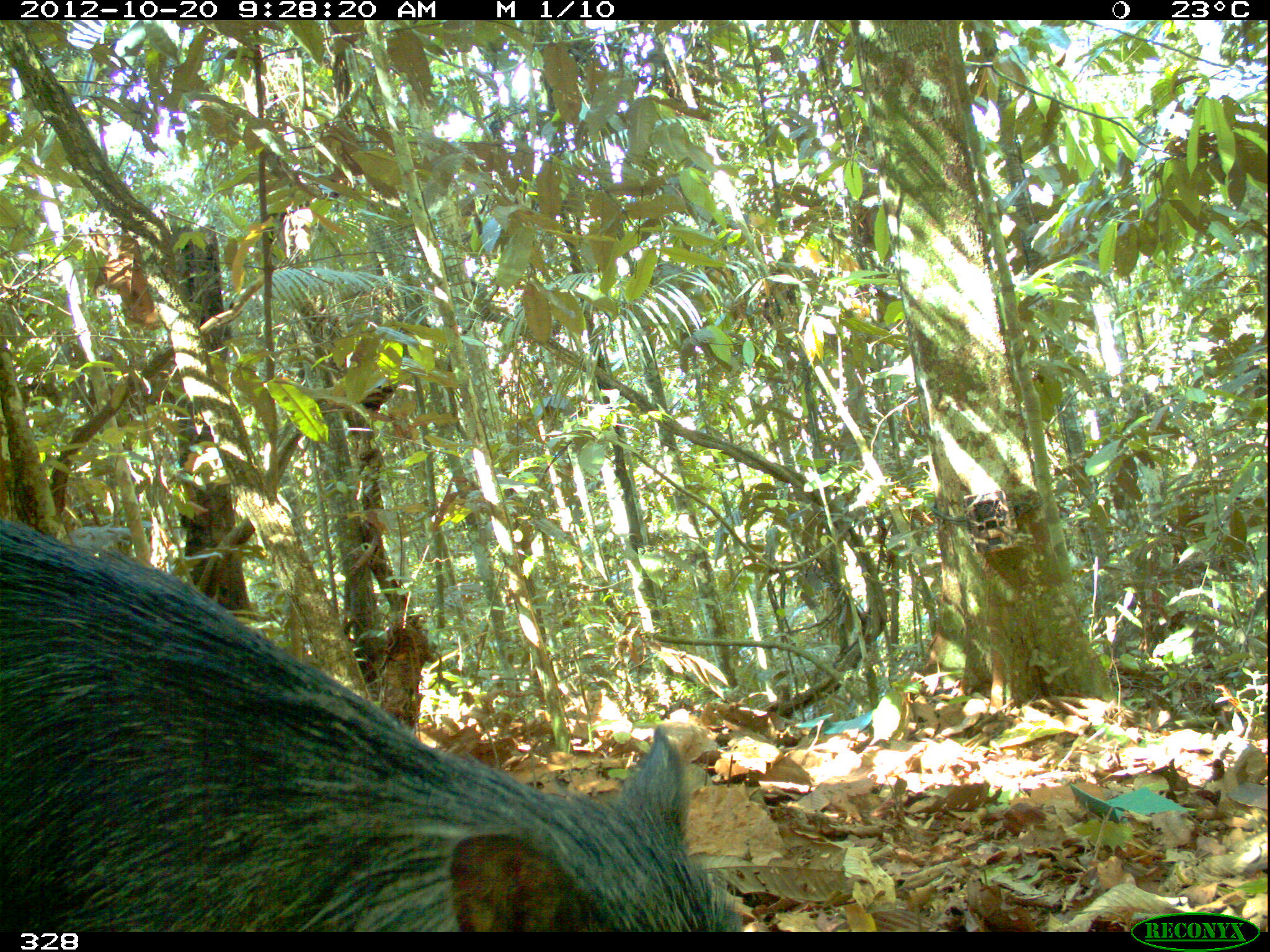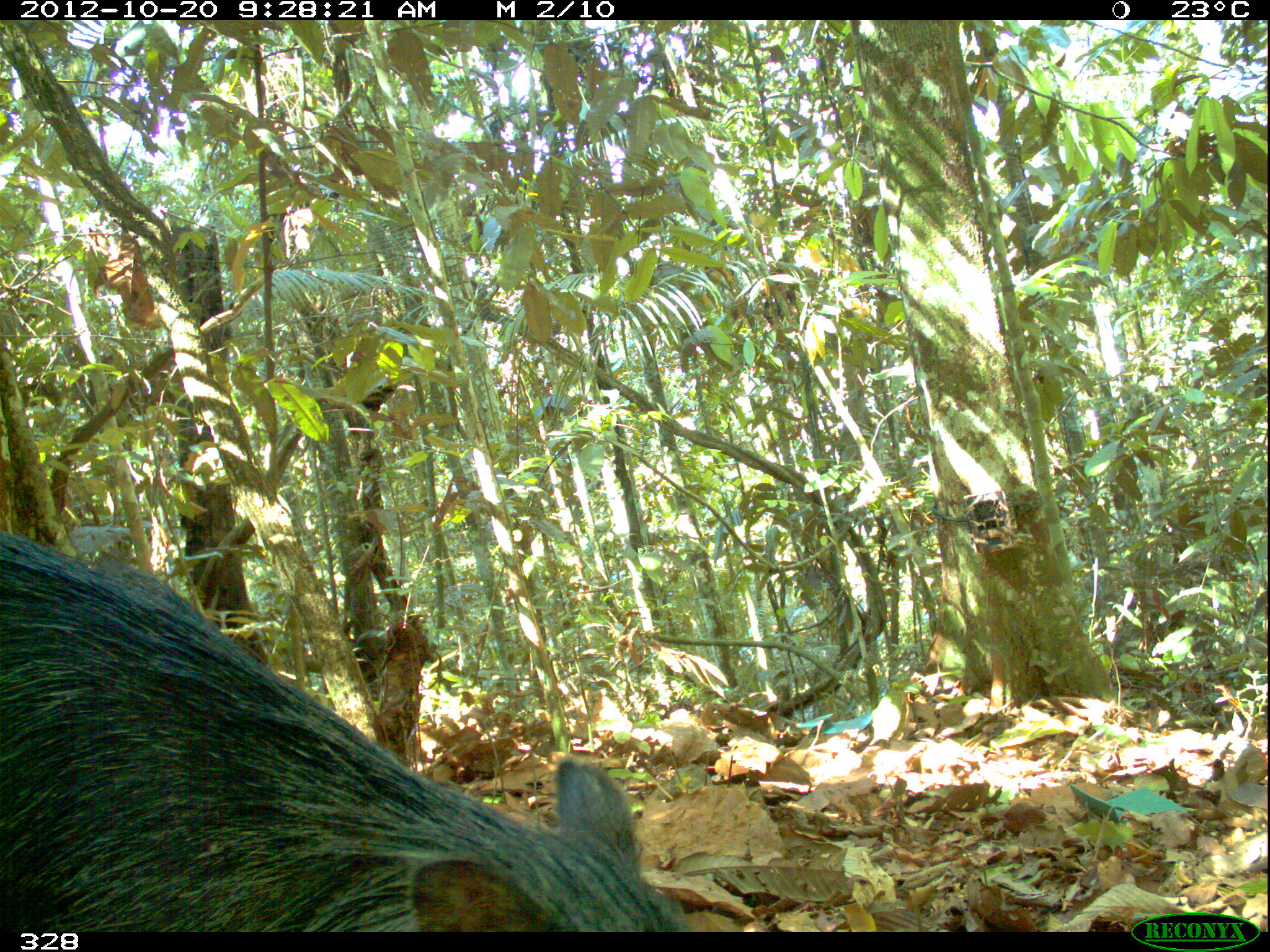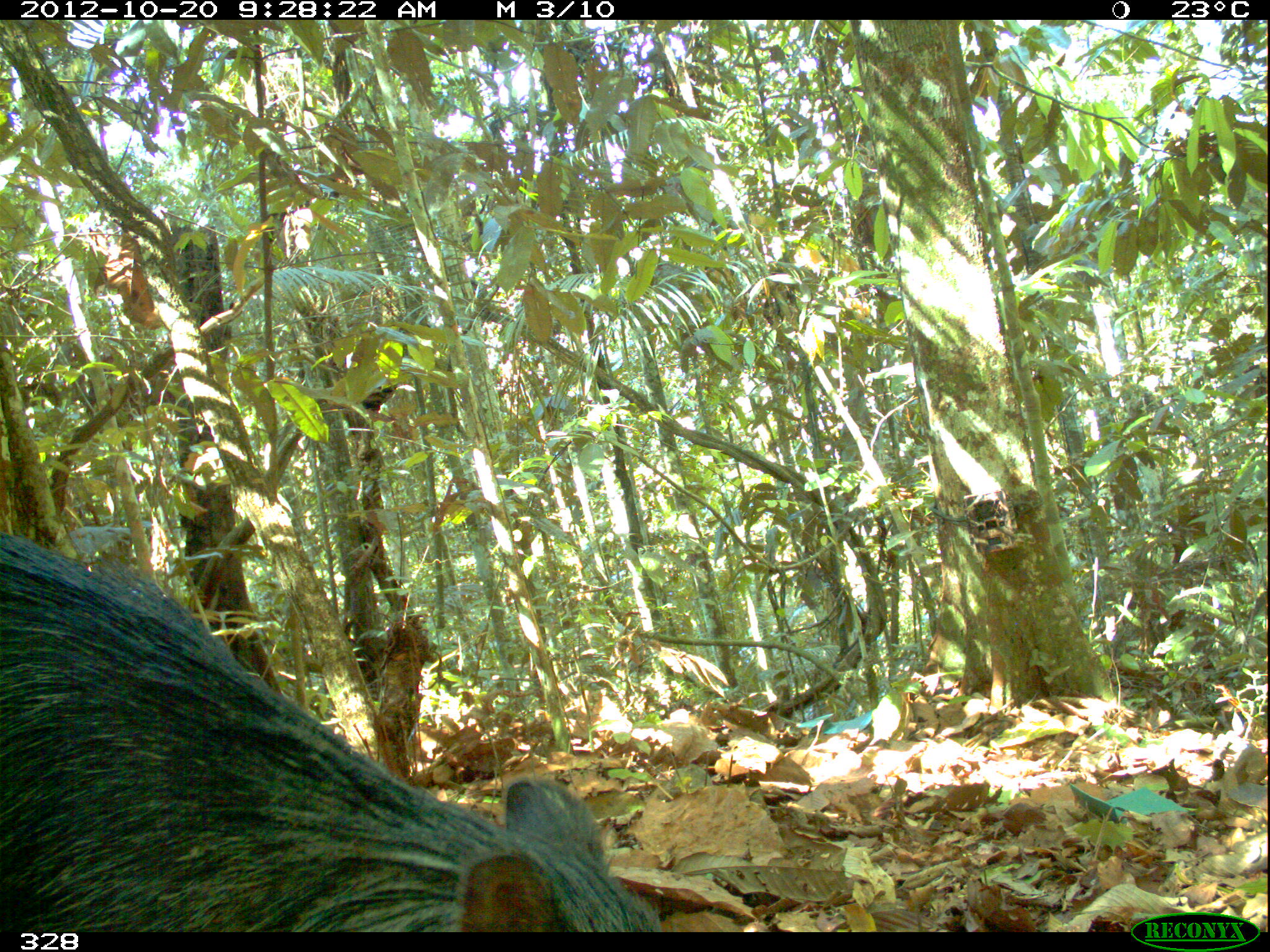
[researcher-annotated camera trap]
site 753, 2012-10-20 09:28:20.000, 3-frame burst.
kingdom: Animalia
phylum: Chordata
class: Mammalia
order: Artiodactyla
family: Tayassuidae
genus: Tayassu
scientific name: Tayassu pecari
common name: white-lipped peccary